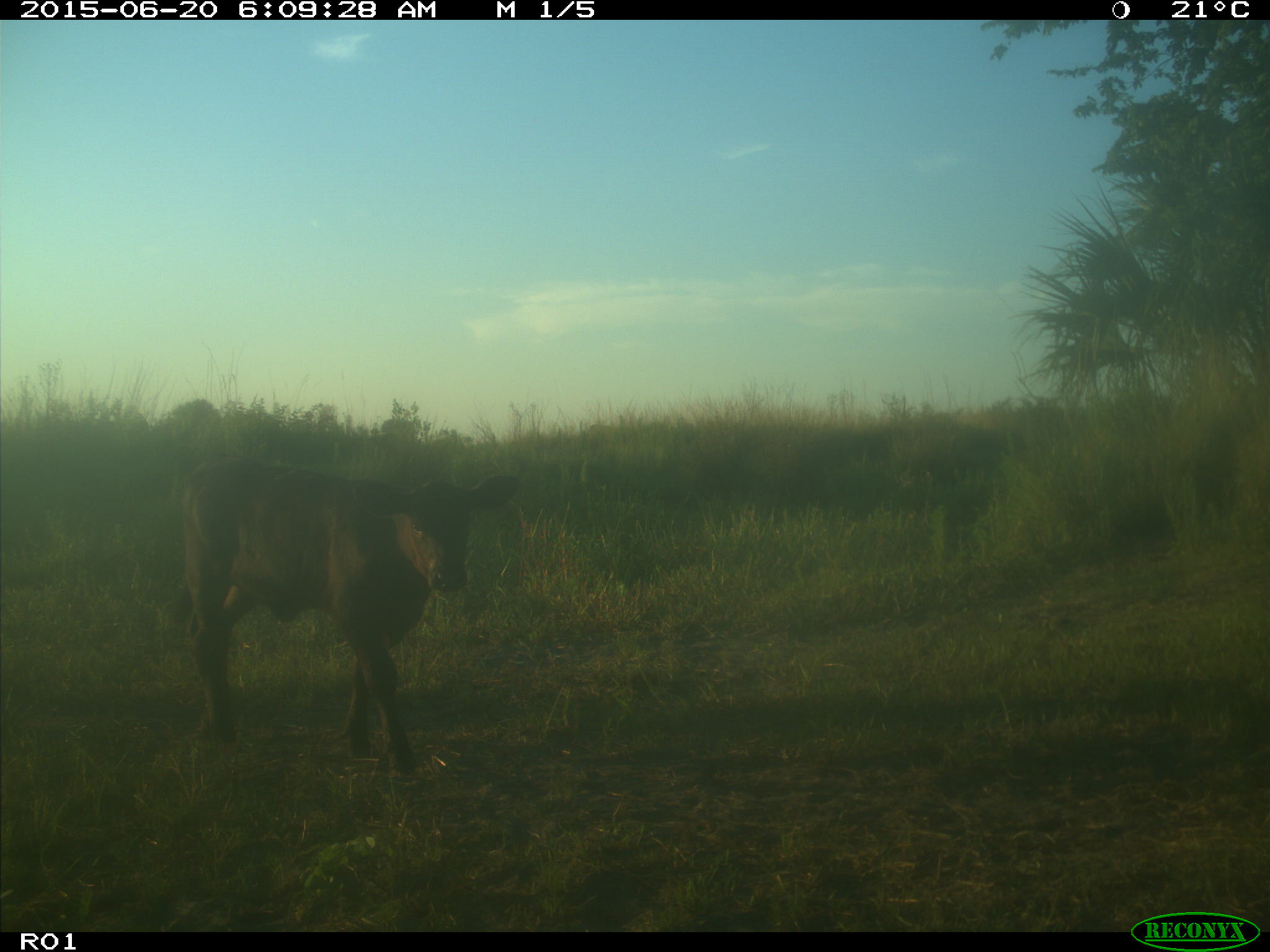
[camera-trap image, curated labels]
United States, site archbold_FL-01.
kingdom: Animalia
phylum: Chordata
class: Mammalia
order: Artiodactyla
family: Bovidae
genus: Bos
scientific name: Bos taurus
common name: domestic cow